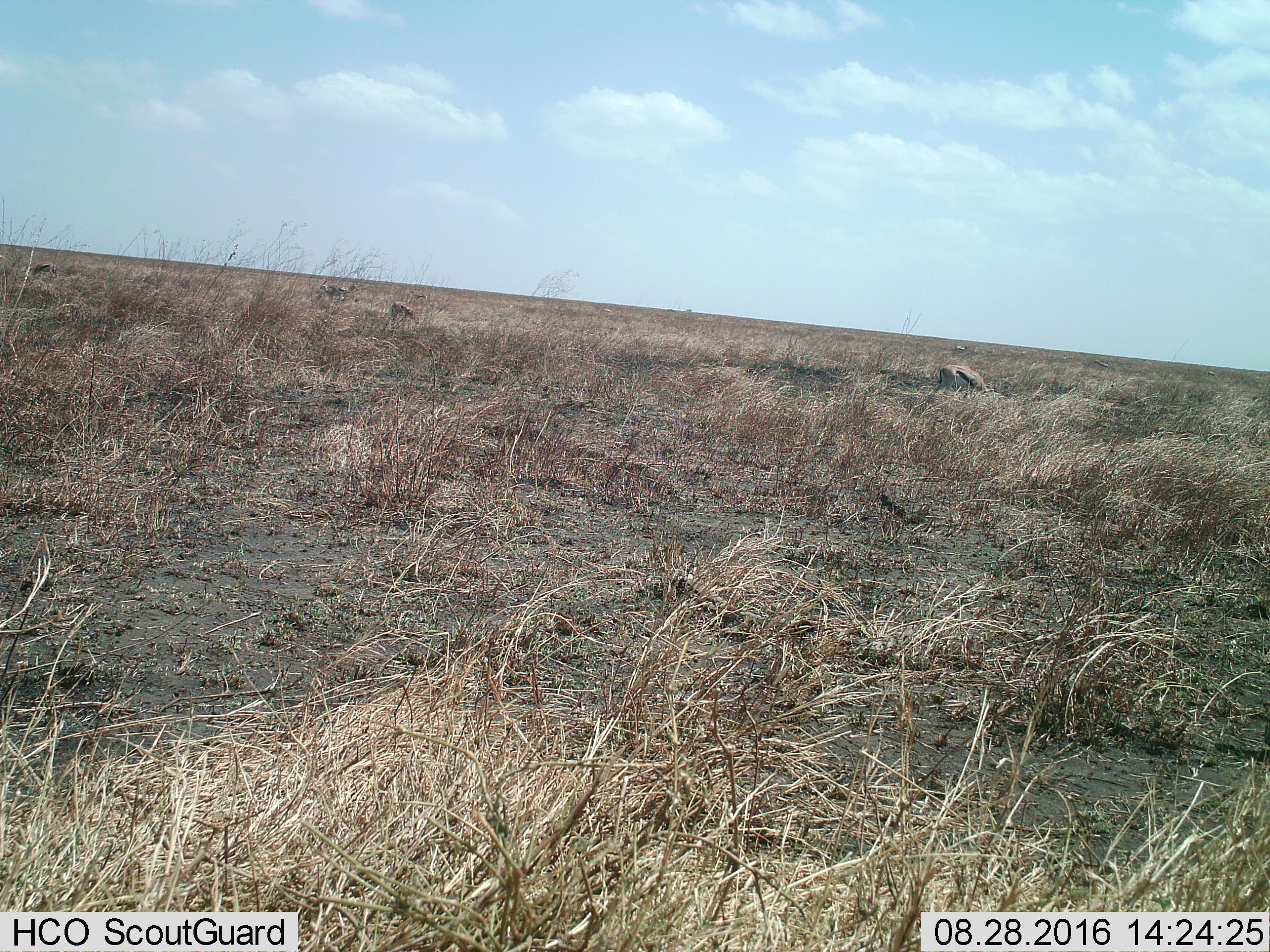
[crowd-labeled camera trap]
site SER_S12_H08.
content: unidentified animal